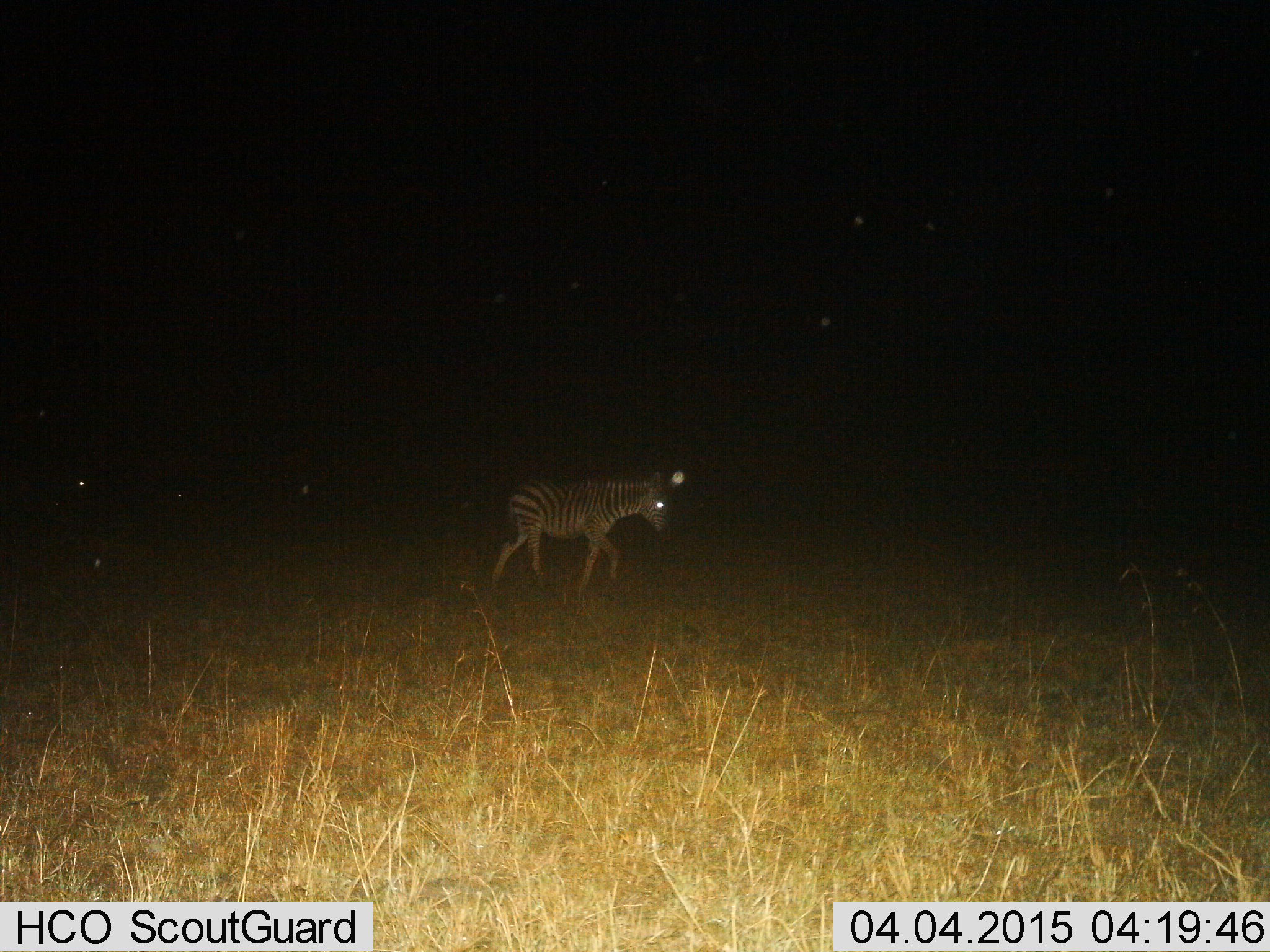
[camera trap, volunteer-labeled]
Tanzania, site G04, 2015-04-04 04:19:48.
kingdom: Animalia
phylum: Chordata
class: Mammalia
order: Perissodactyla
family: Equidae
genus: Equus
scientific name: Equus quagga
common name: plains zebra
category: zebra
Zebra (plains zebra) (Equus quagga), count 1. Behavior (volunteer vote fractions): standing 10%, resting 0%, moving 100%, interacting 0%. Young present (vote fraction): 10%. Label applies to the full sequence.